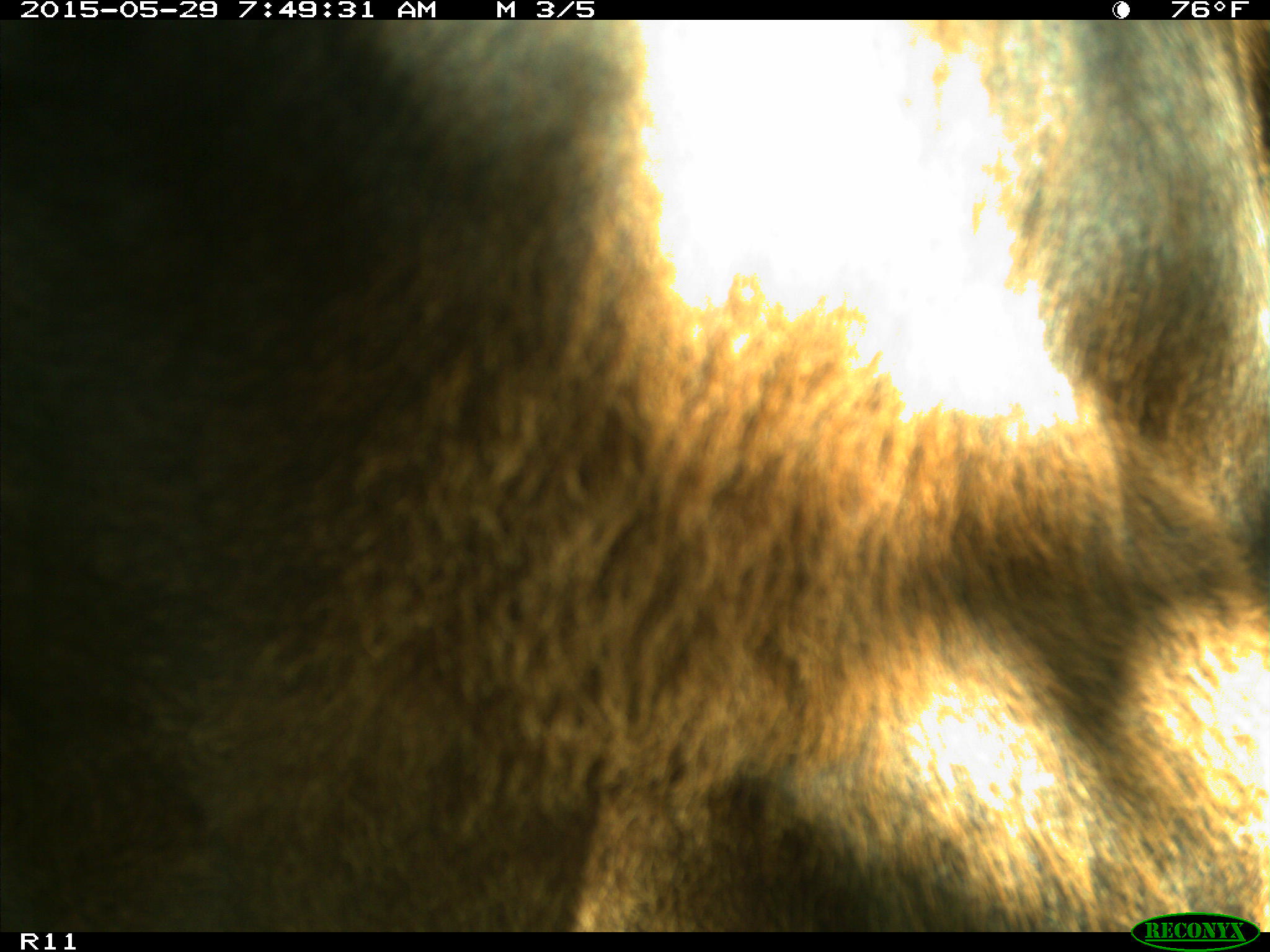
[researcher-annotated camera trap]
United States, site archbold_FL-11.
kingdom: Animalia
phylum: Chordata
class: Mammalia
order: Artiodactyla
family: Bovidae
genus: Bos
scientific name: Bos taurus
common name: domestic cow